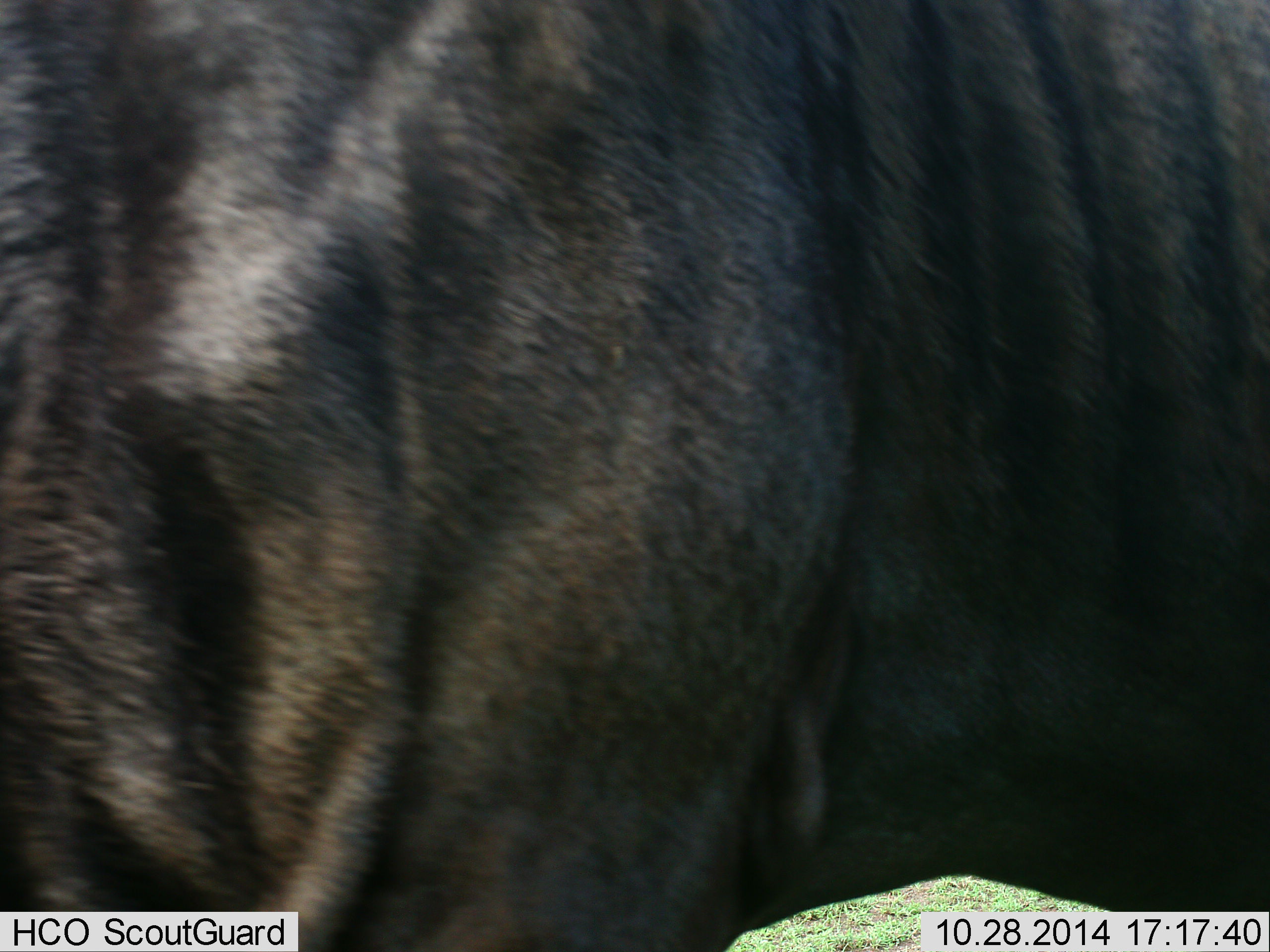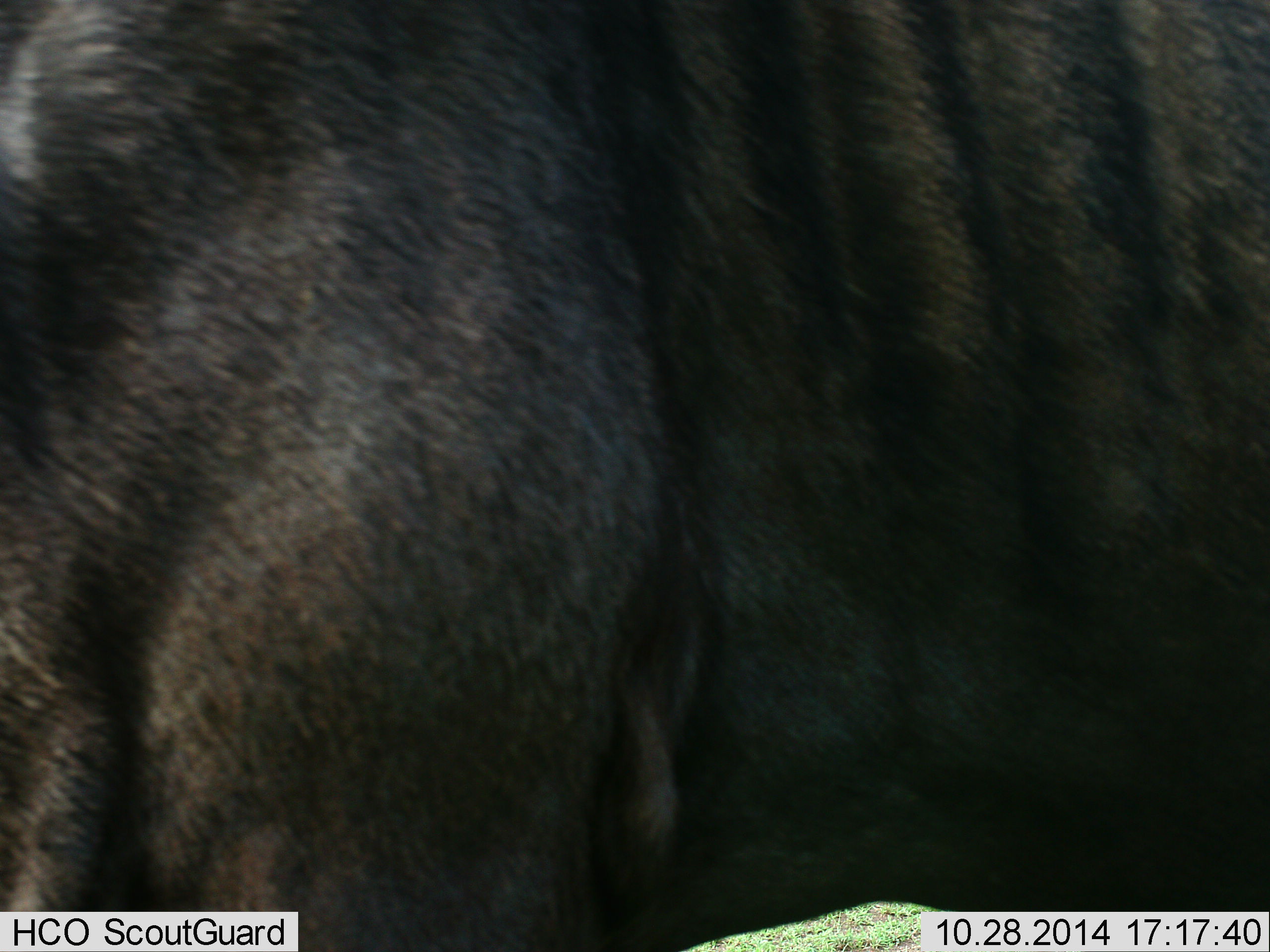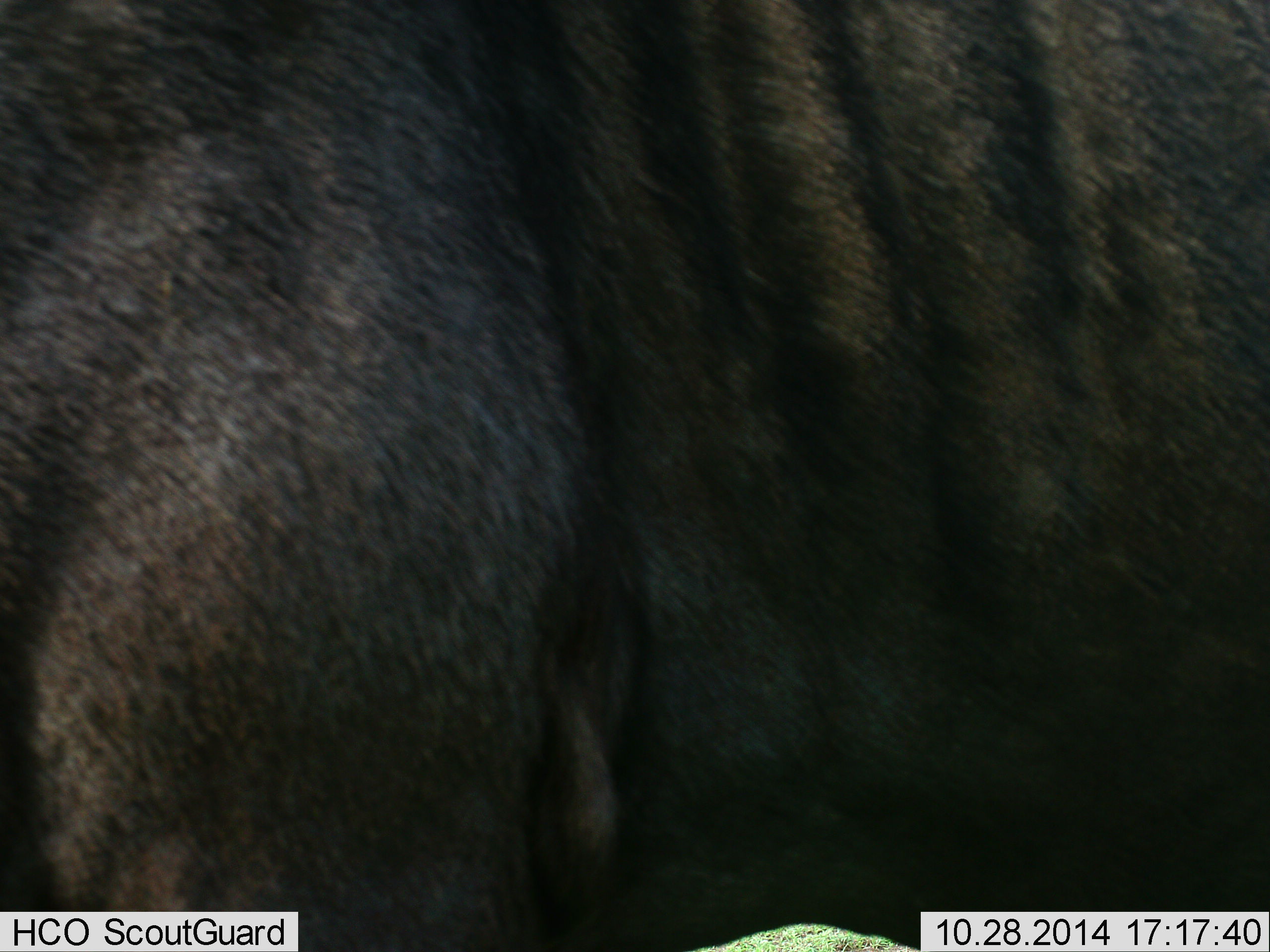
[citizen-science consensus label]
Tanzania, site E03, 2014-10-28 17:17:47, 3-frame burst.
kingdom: Animalia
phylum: Chordata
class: Mammalia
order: Artiodactyla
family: Bovidae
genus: Connochaetes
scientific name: Connochaetes taurinus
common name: blue wildebeest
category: wildebeest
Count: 1.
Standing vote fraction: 90%.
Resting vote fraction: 0%.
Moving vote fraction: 10%.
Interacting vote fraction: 0%.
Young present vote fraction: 0%.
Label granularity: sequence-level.